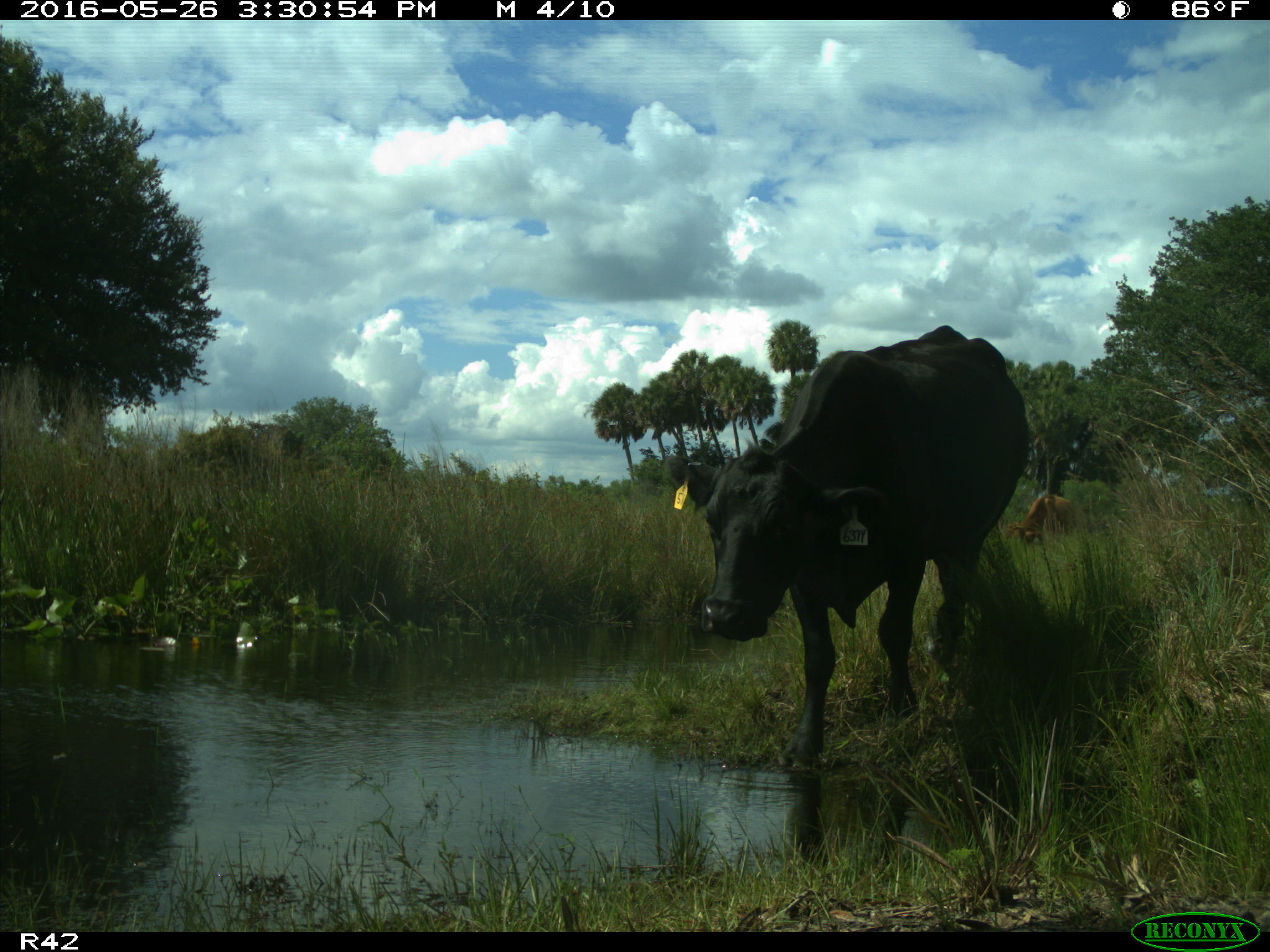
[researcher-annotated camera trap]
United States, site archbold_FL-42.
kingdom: Animalia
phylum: Chordata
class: Mammalia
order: Artiodactyla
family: Bovidae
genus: Bos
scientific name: Bos taurus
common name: domestic cow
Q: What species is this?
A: Bos taurus (domestic cow).